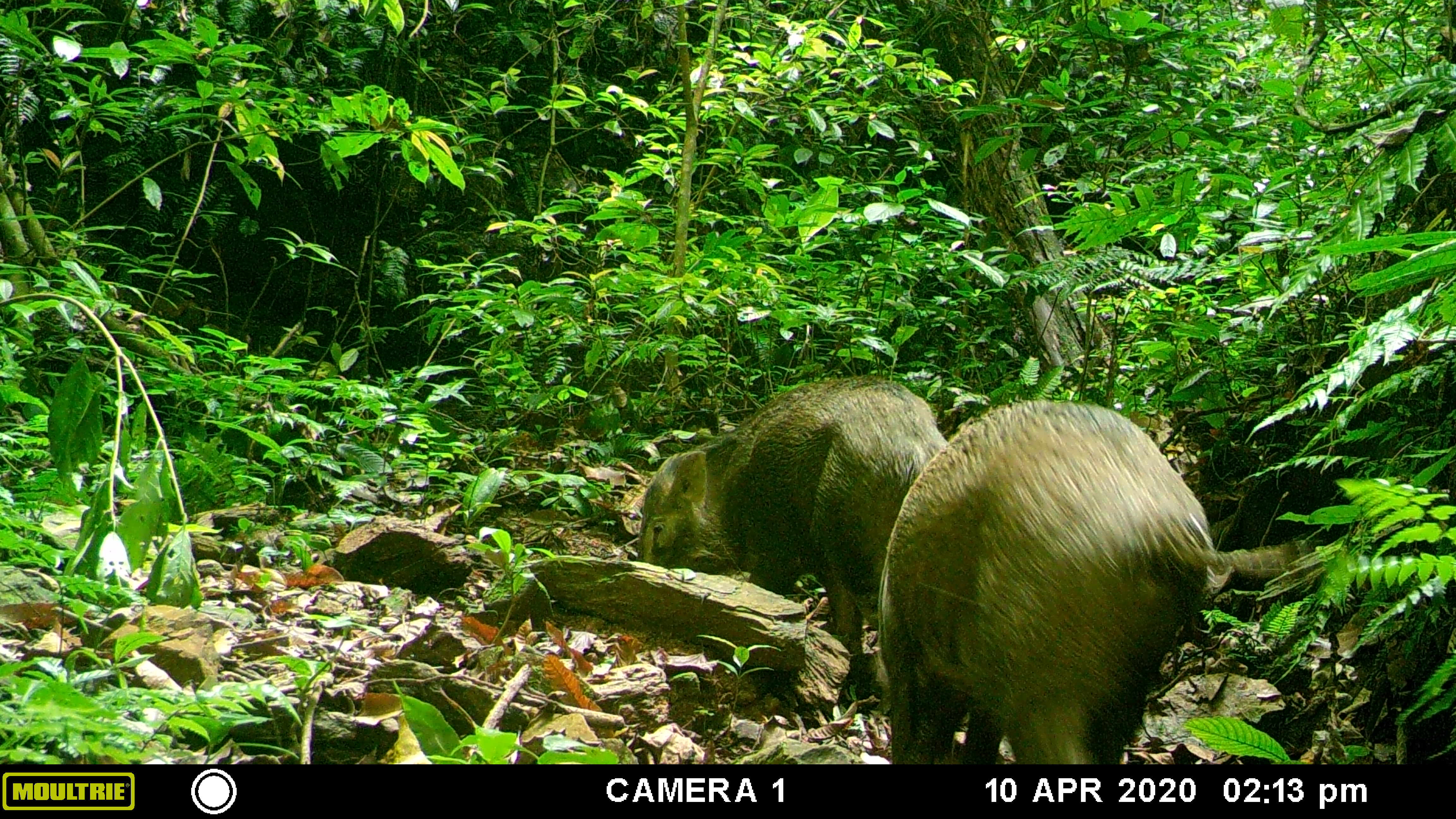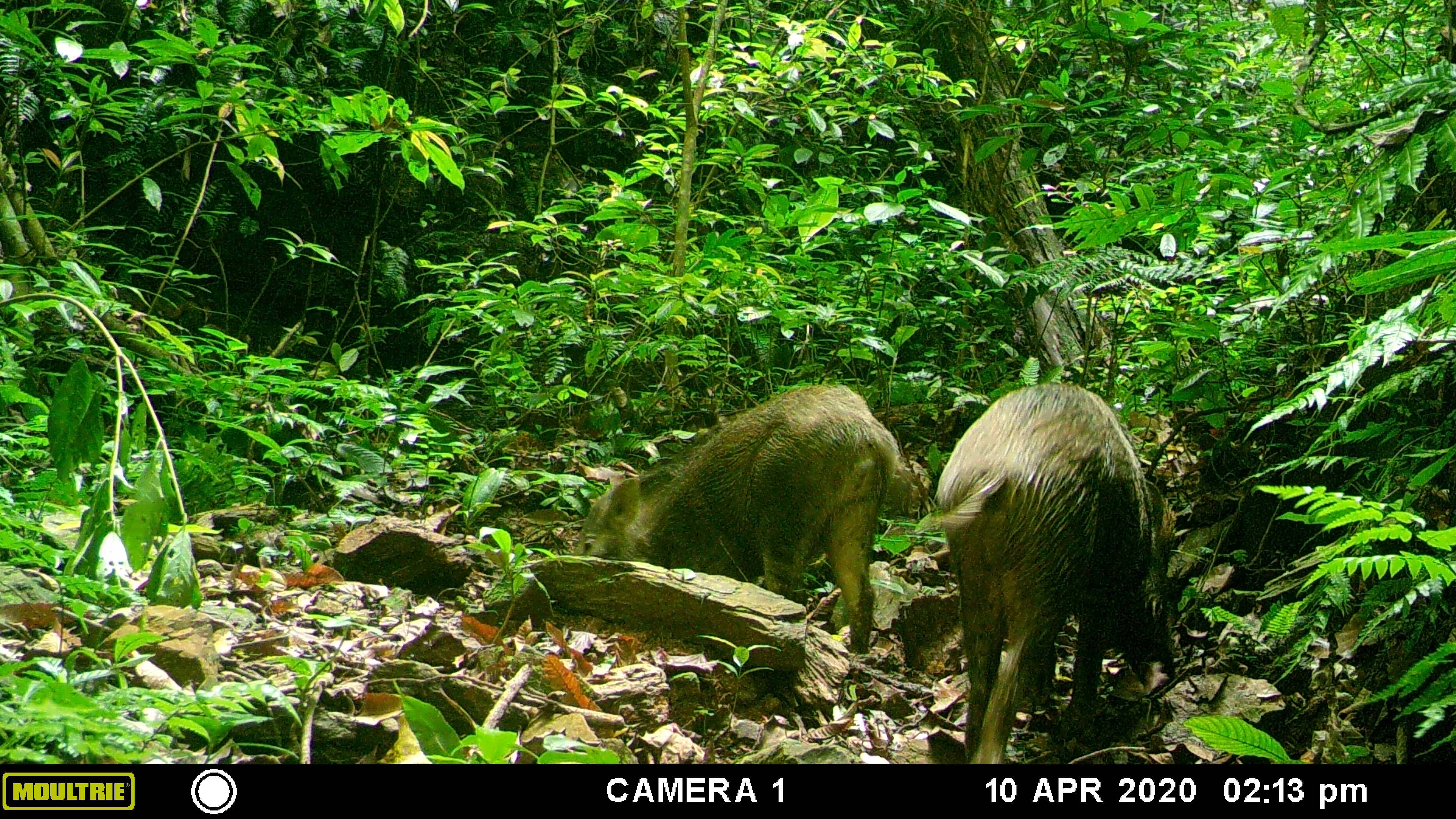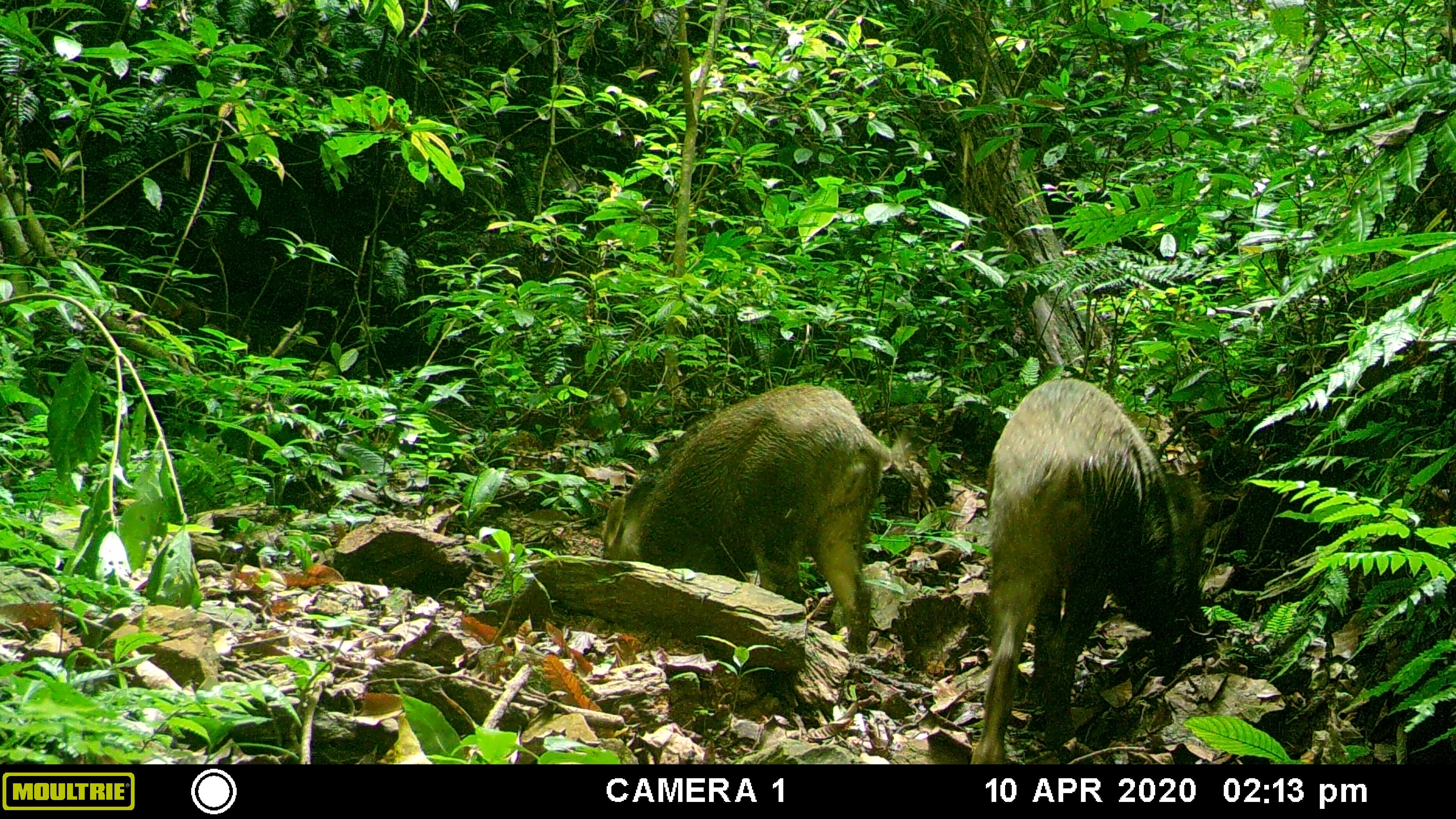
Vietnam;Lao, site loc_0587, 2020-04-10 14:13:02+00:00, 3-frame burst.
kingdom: Animalia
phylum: Chordata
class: Mammalia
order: Artiodactyla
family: Suidae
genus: Sus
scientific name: Sus scrofa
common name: eurasian wild pig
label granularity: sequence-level